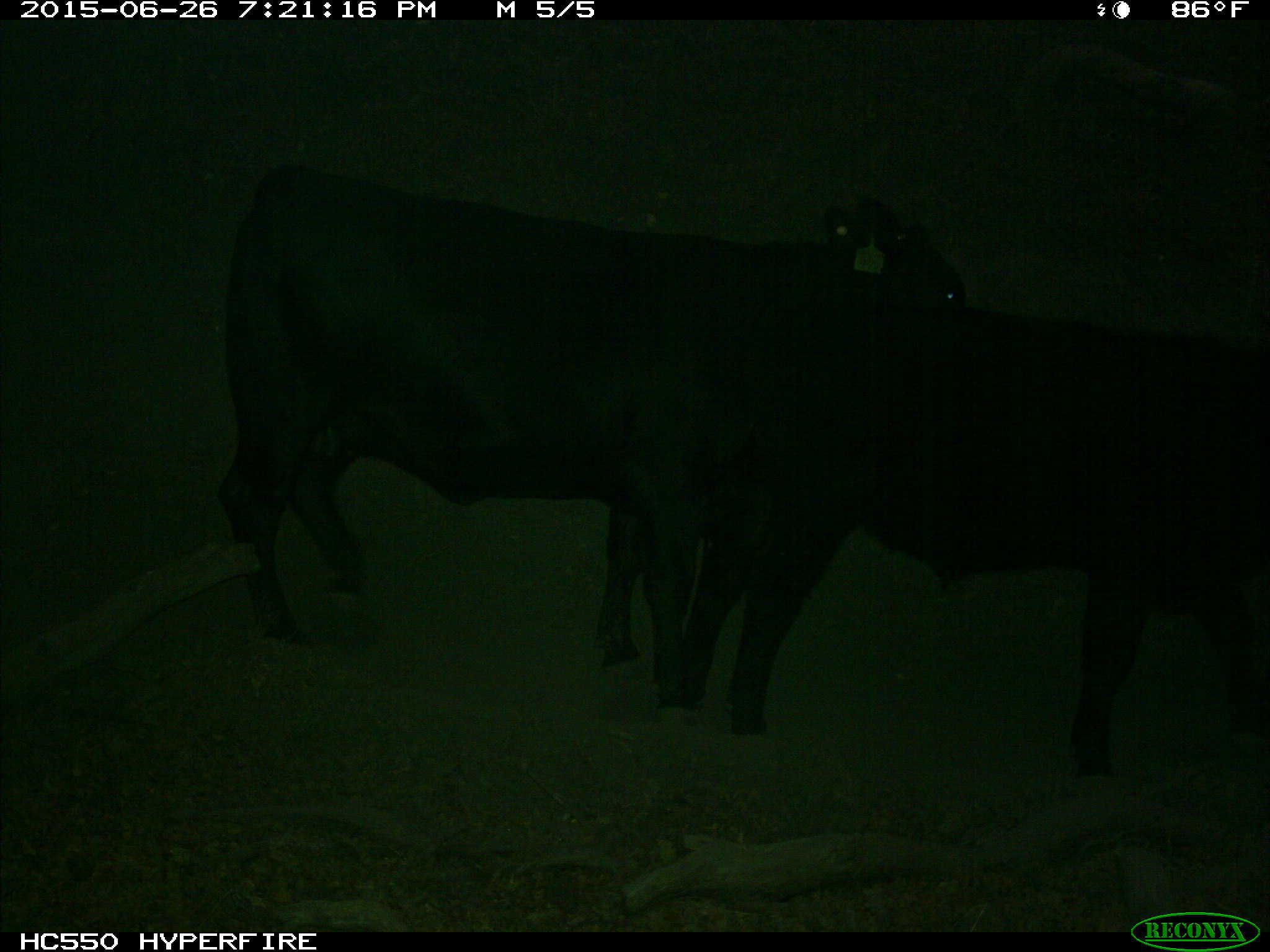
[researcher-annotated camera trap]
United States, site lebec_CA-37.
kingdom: Animalia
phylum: Chordata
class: Mammalia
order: Artiodactyla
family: Bovidae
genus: Bos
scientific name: Bos taurus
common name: domestic cow